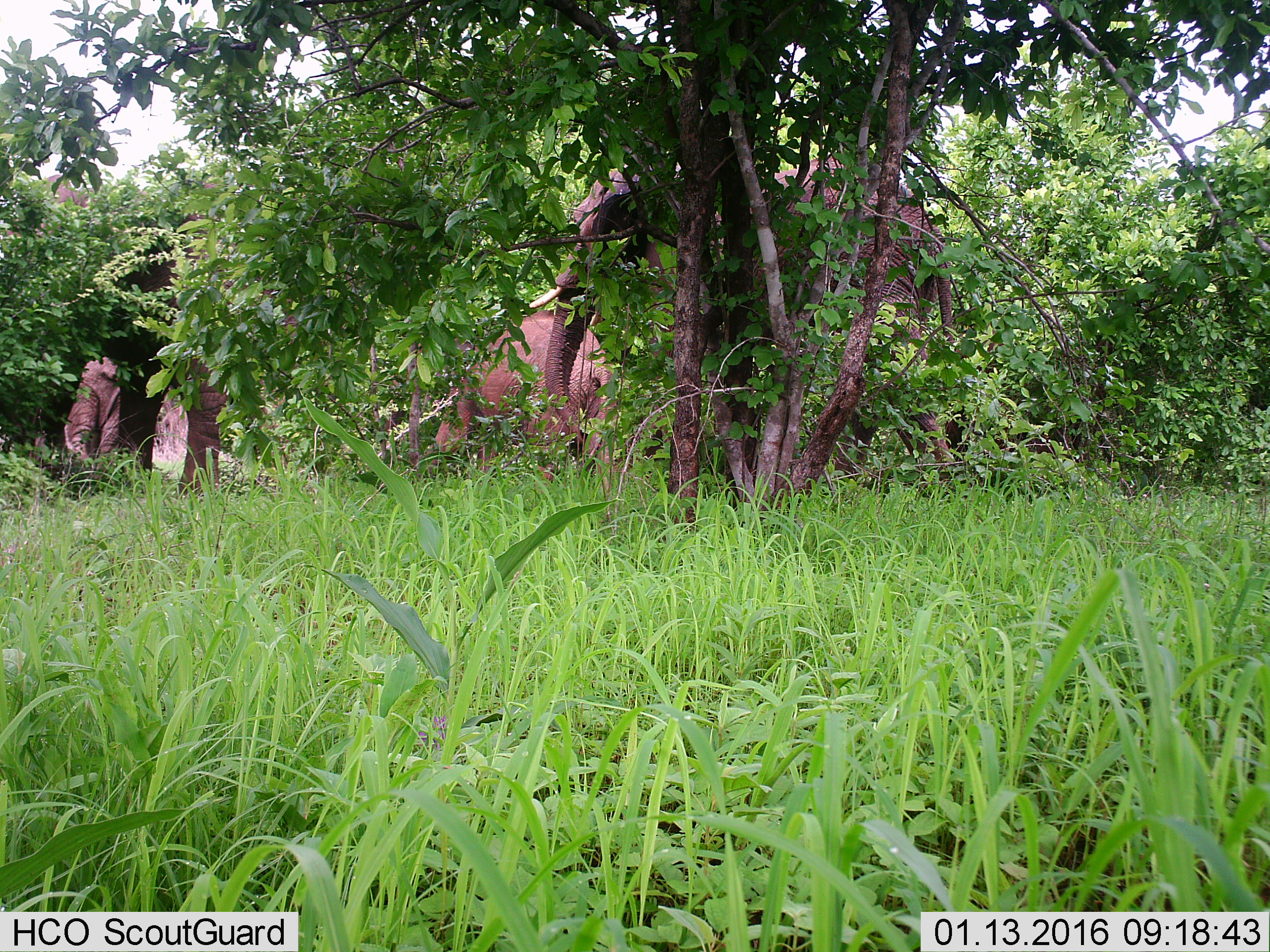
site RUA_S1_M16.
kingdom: Animalia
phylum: Chordata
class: Mammalia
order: Proboscidea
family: Elephantidae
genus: Loxodonta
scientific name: Loxodonta africana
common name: african bush elephant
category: elephant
Elephant (african bush elephant) (Loxodonta africana), count 3. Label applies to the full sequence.